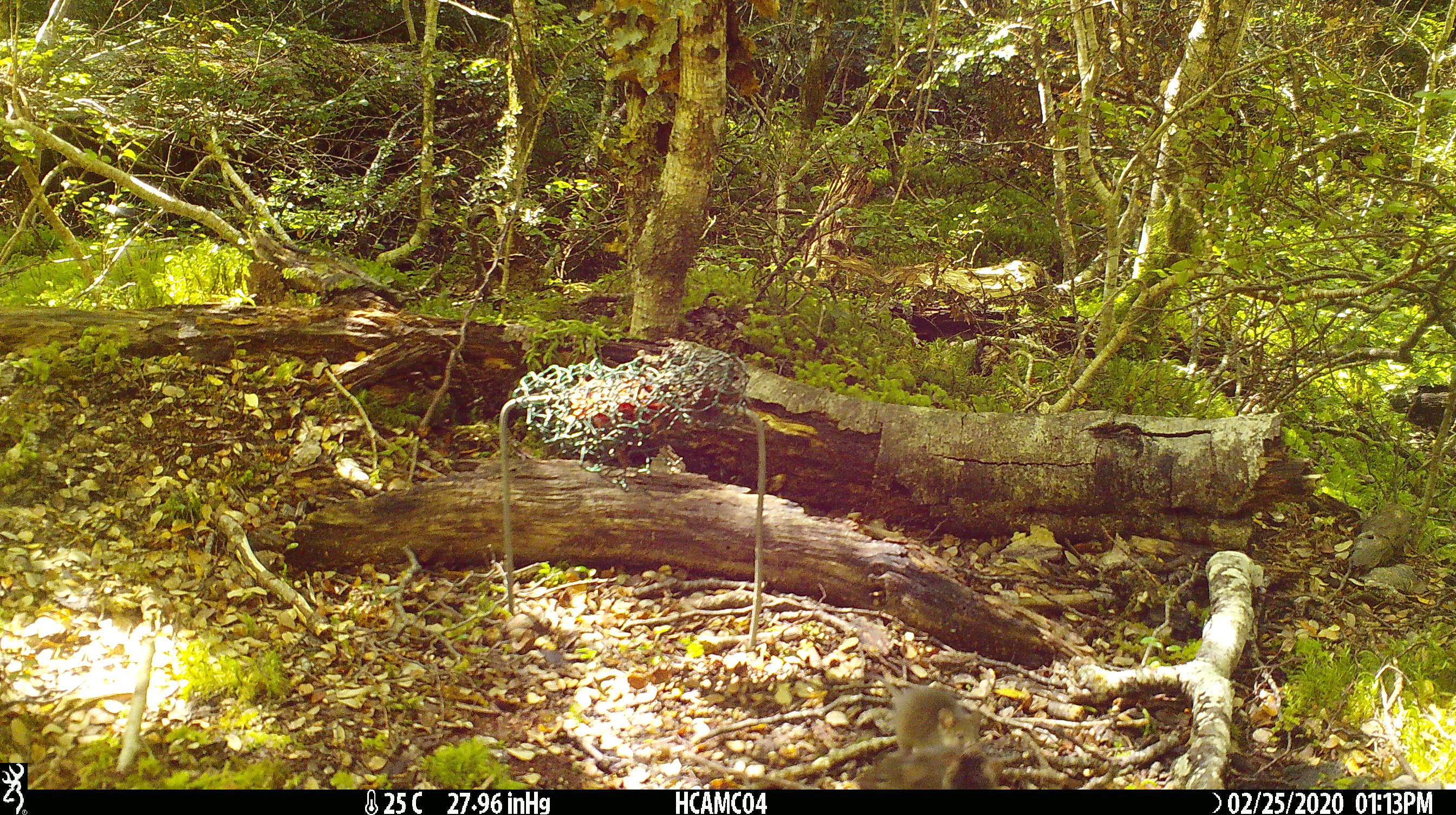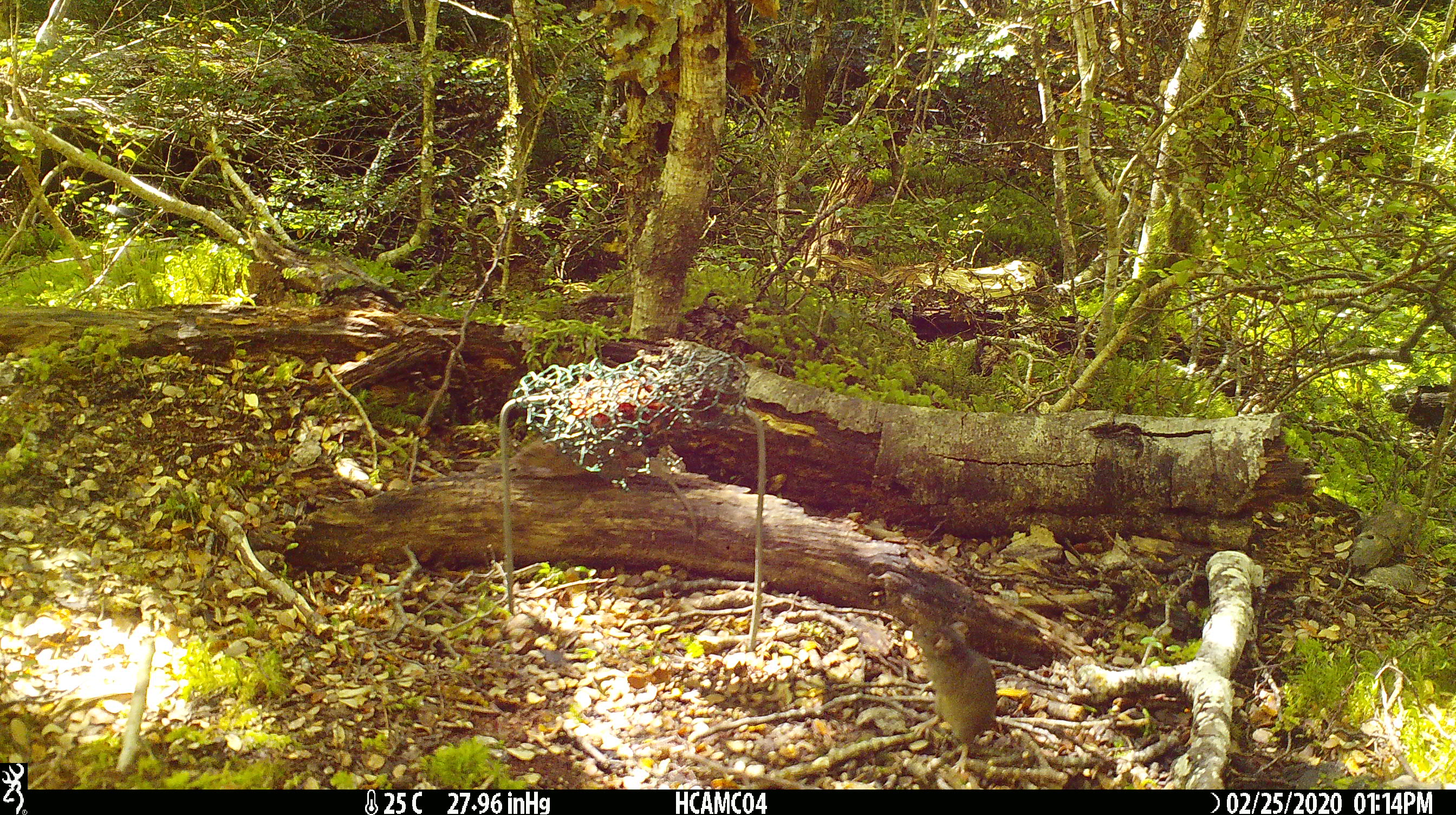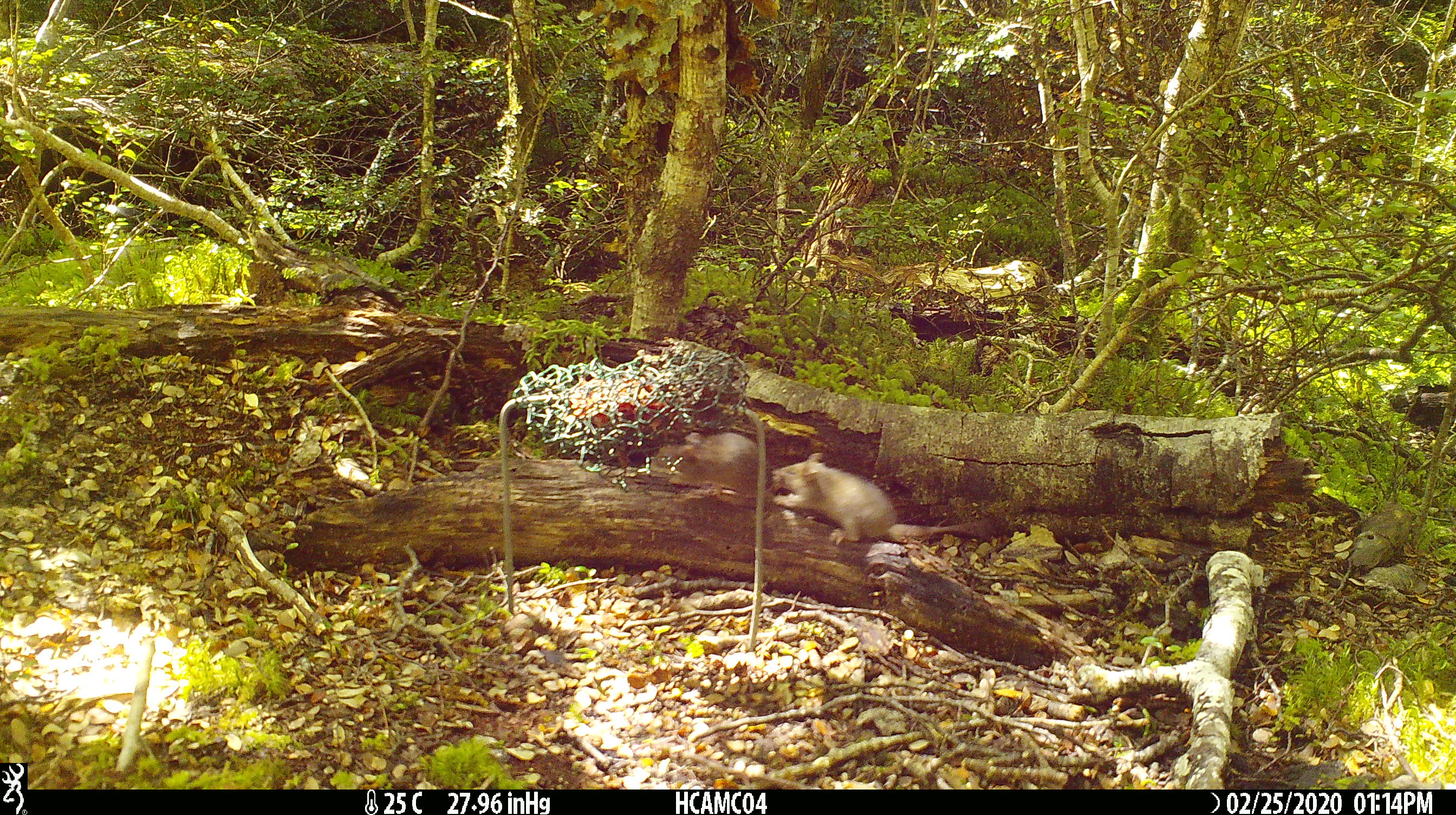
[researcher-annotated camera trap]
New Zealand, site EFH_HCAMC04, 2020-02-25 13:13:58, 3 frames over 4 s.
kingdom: Animalia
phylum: Chordata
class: Mammalia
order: Rodentia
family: Muridae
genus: Mus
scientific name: Mus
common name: mouse